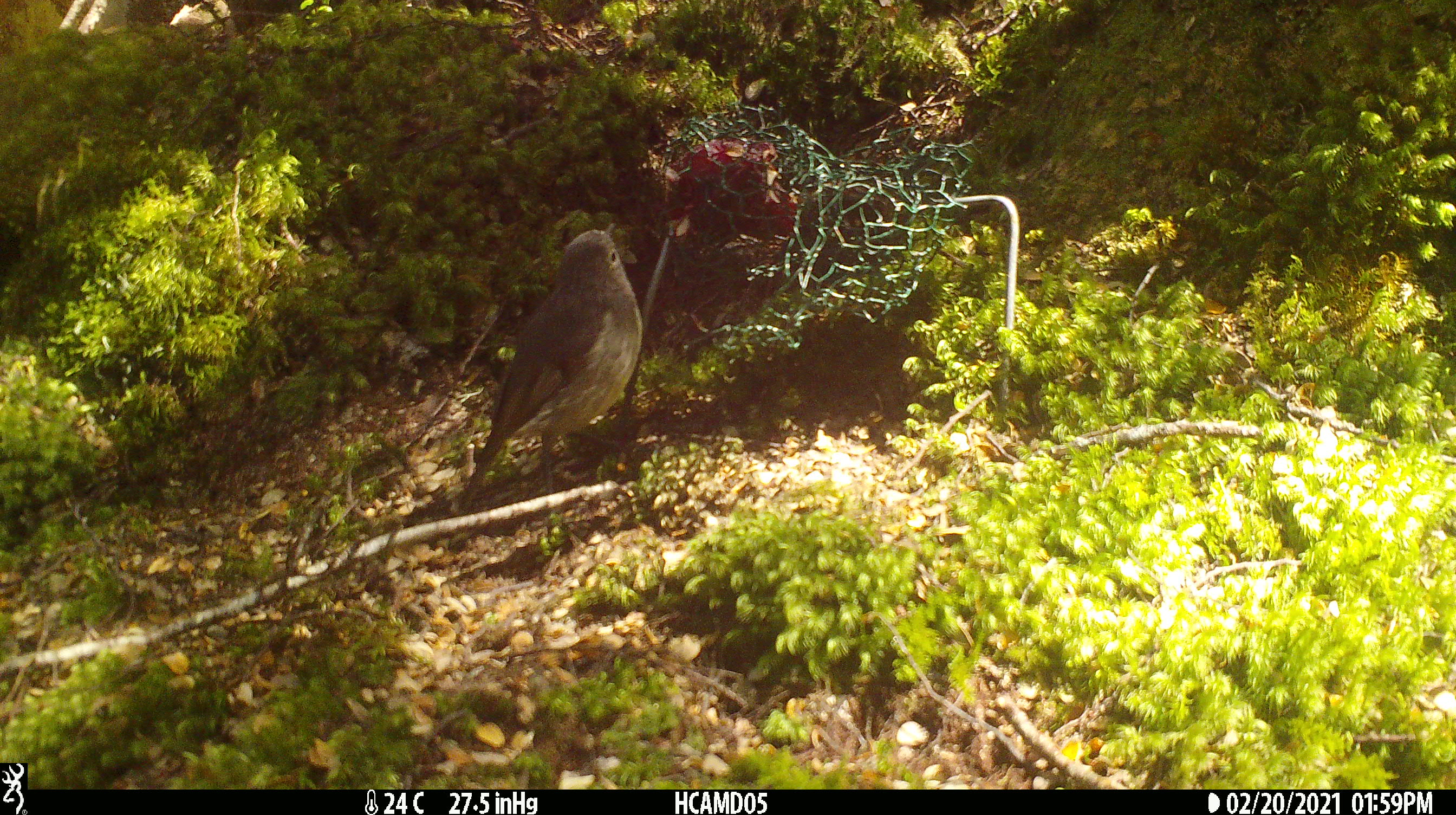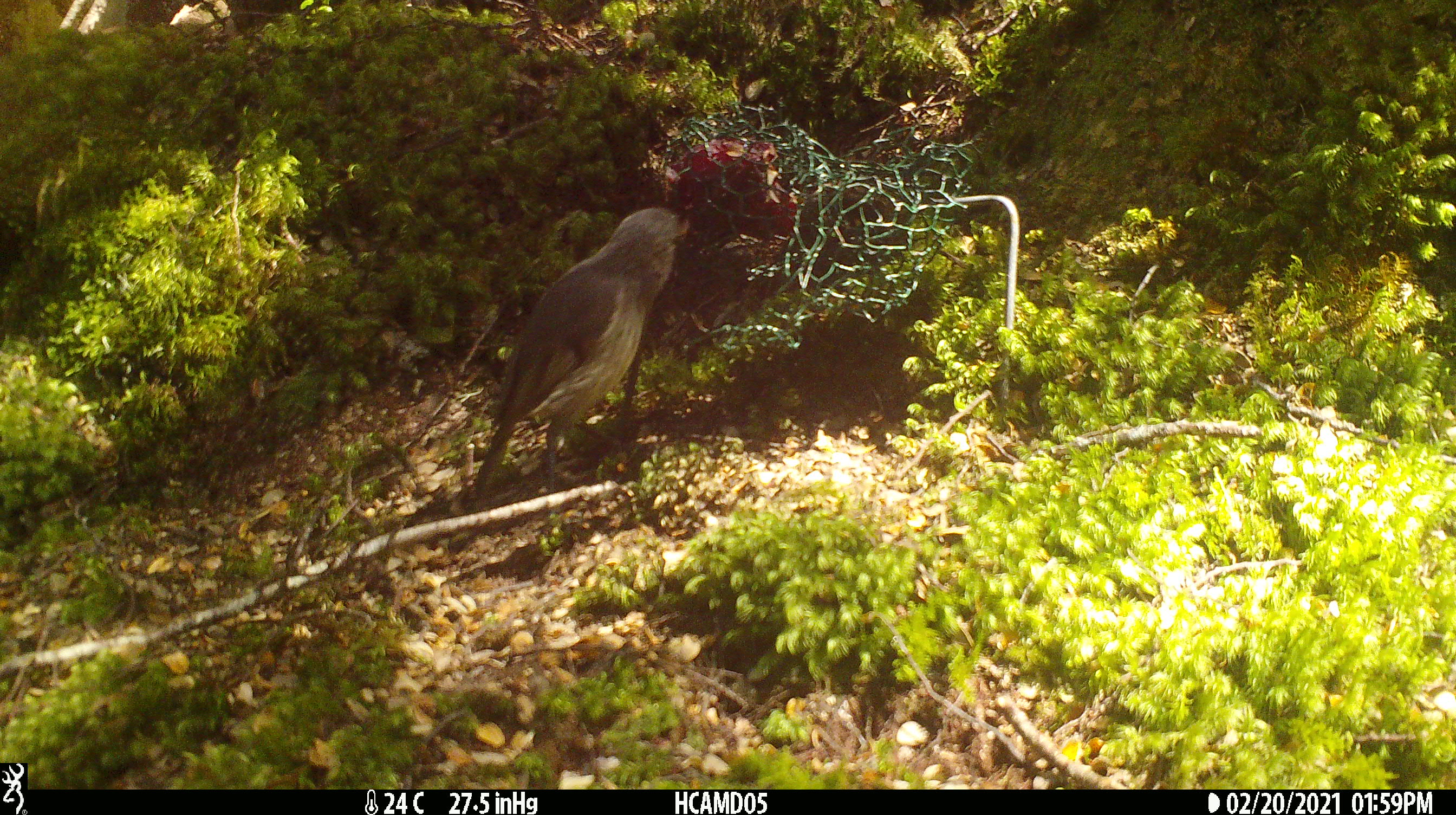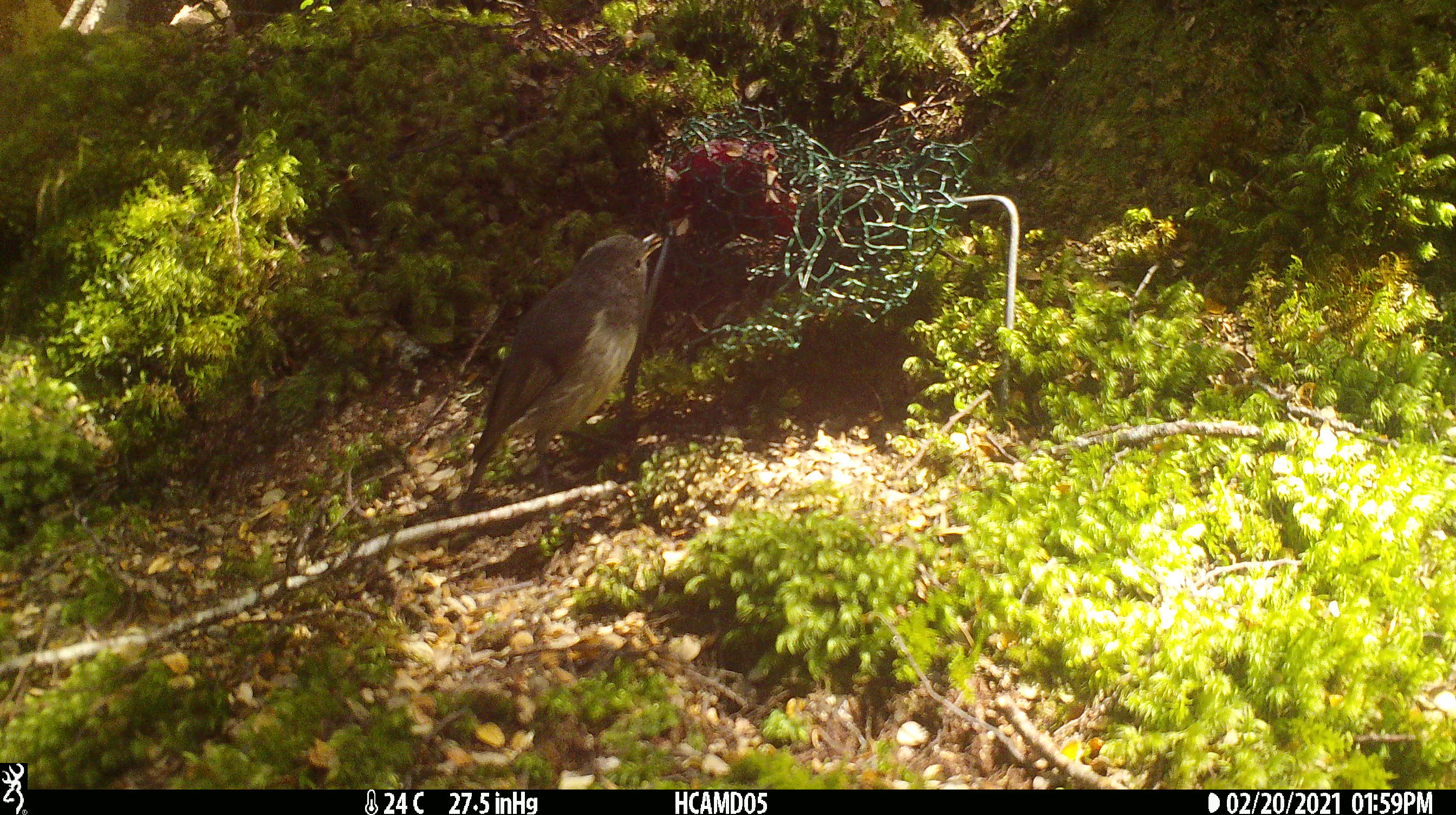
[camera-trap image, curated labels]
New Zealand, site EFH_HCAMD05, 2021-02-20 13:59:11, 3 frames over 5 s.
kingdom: Animalia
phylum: Chordata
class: Aves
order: Passeriformes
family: Petroicidae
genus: Petroica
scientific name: Petroica australis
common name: new zealand robin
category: robin